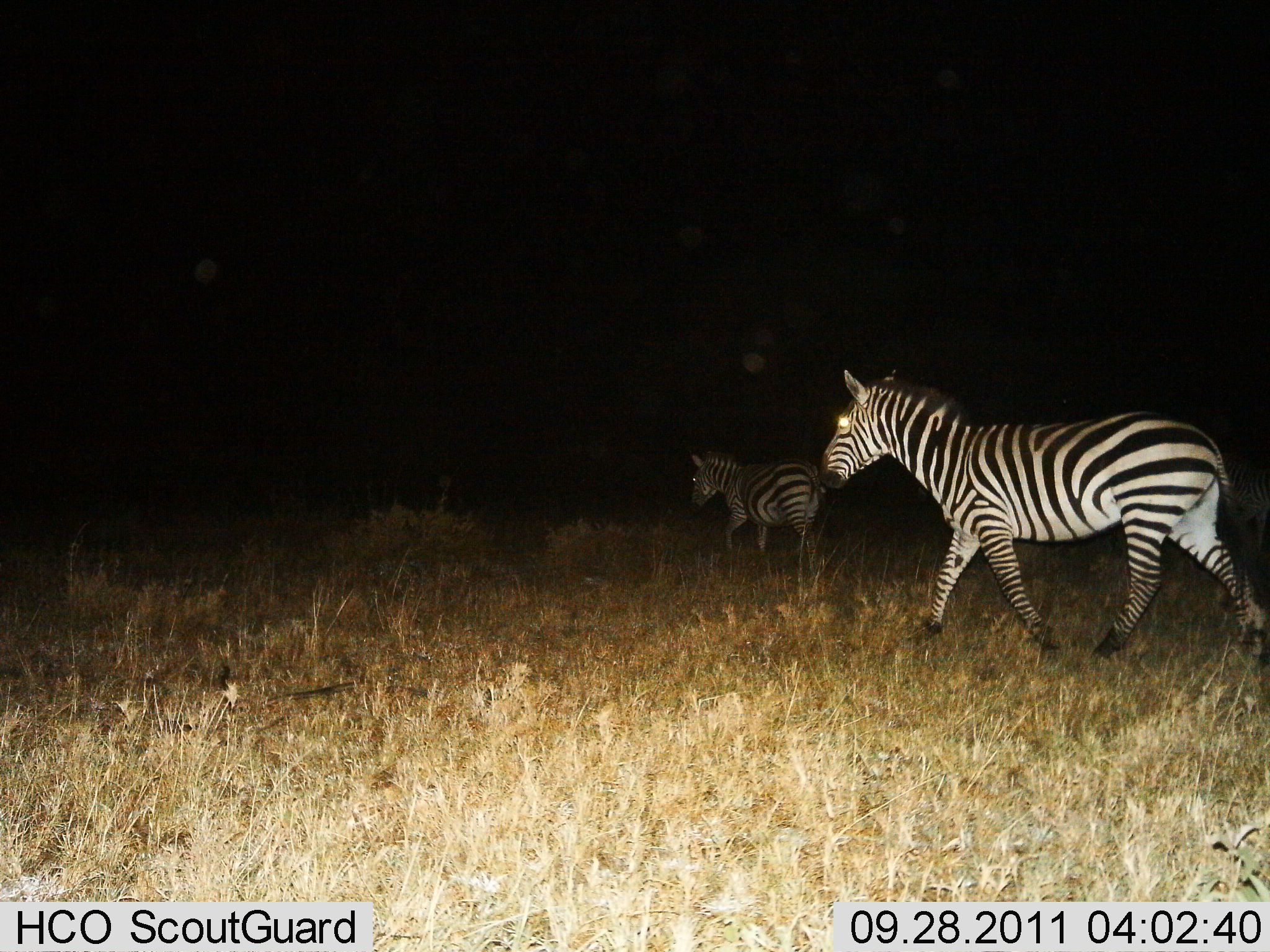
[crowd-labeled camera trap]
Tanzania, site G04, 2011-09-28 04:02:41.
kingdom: Animalia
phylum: Chordata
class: Mammalia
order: Perissodactyla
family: Equidae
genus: Equus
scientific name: Equus quagga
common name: plains zebra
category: zebra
Zebra (plains zebra) (Equus quagga), count 2. Behavior (volunteer vote fractions): standing 0%, resting 0%, moving 100%, interacting 0%. Young present (vote fraction): 0%. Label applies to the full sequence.